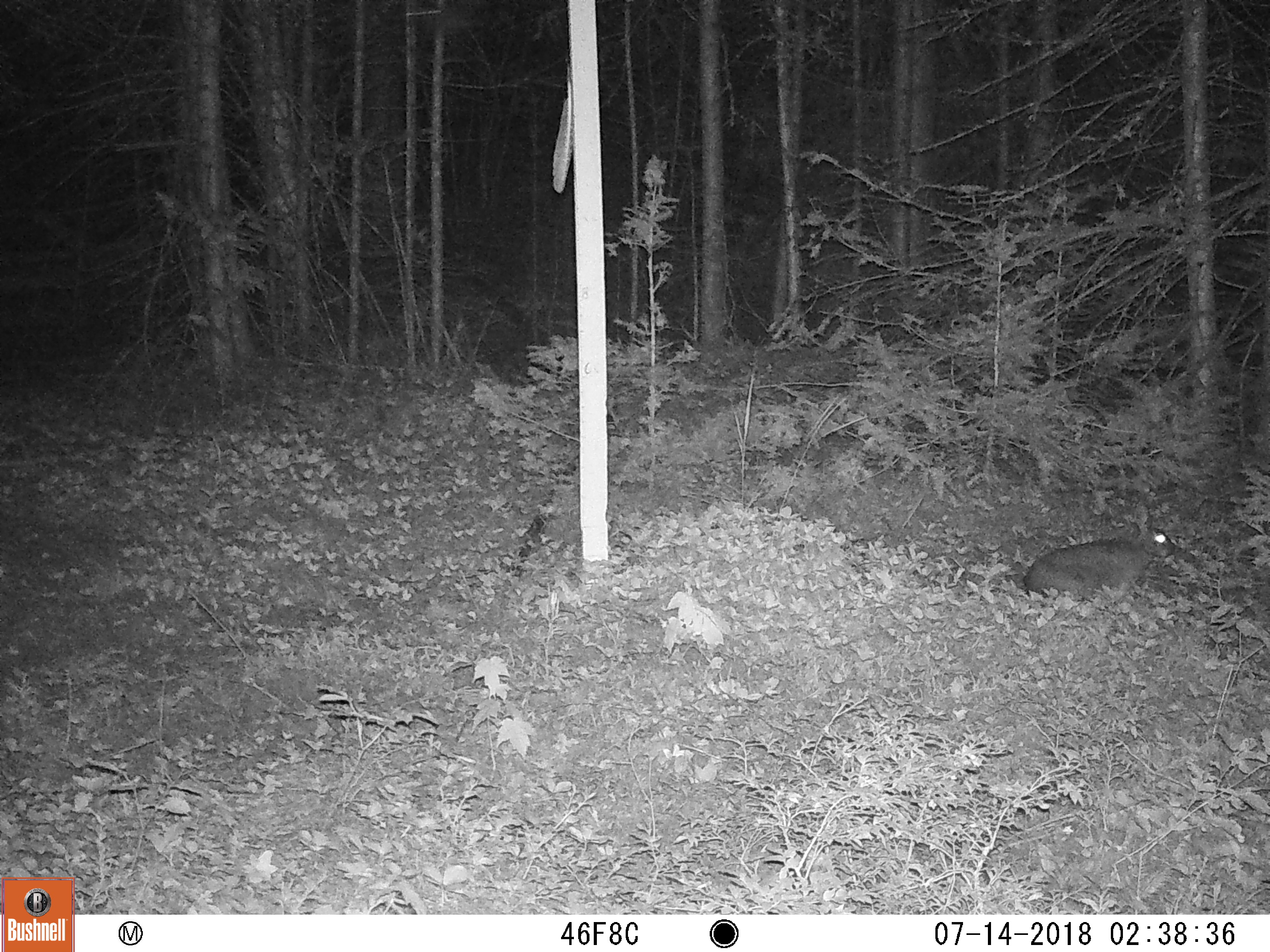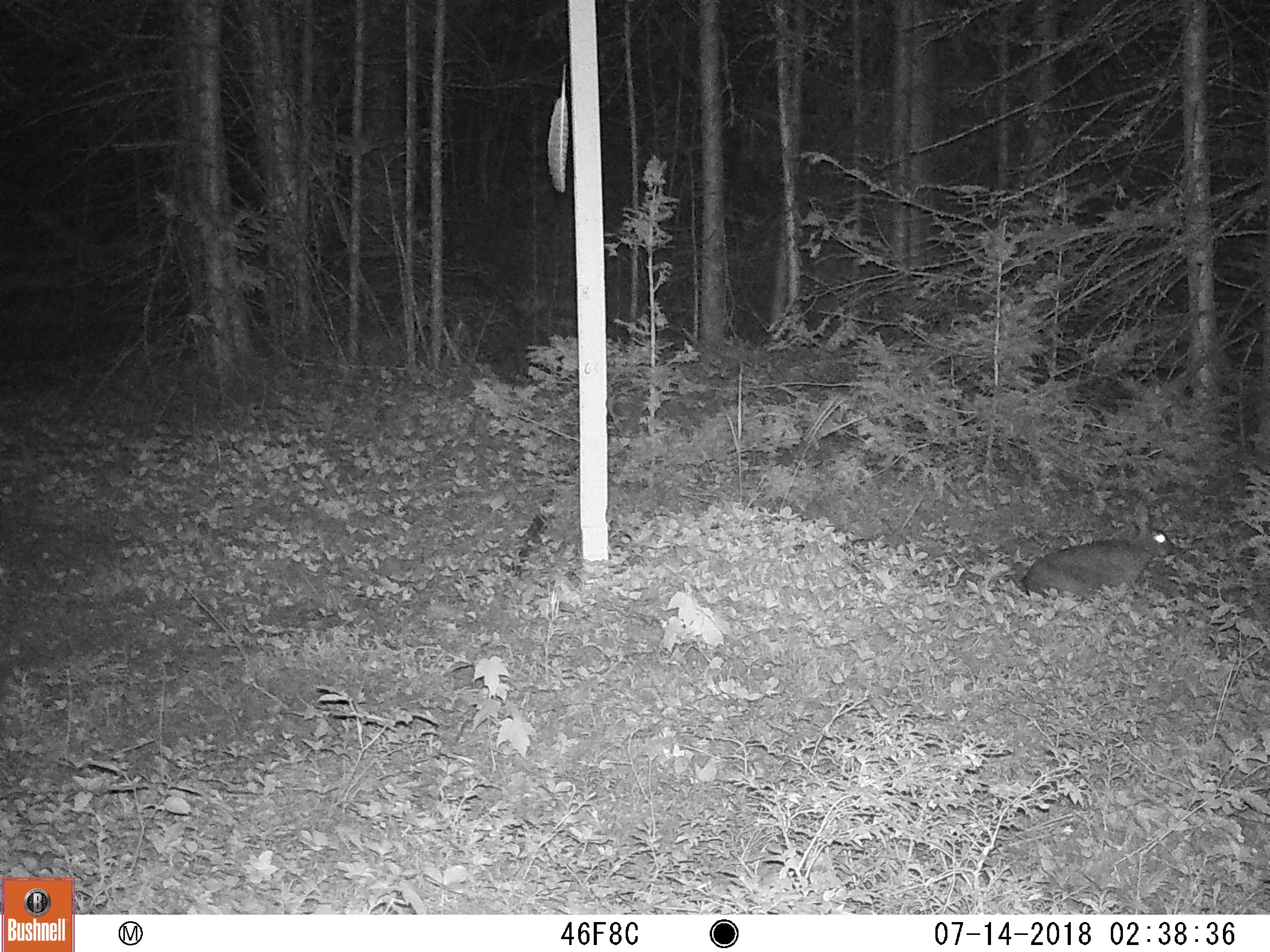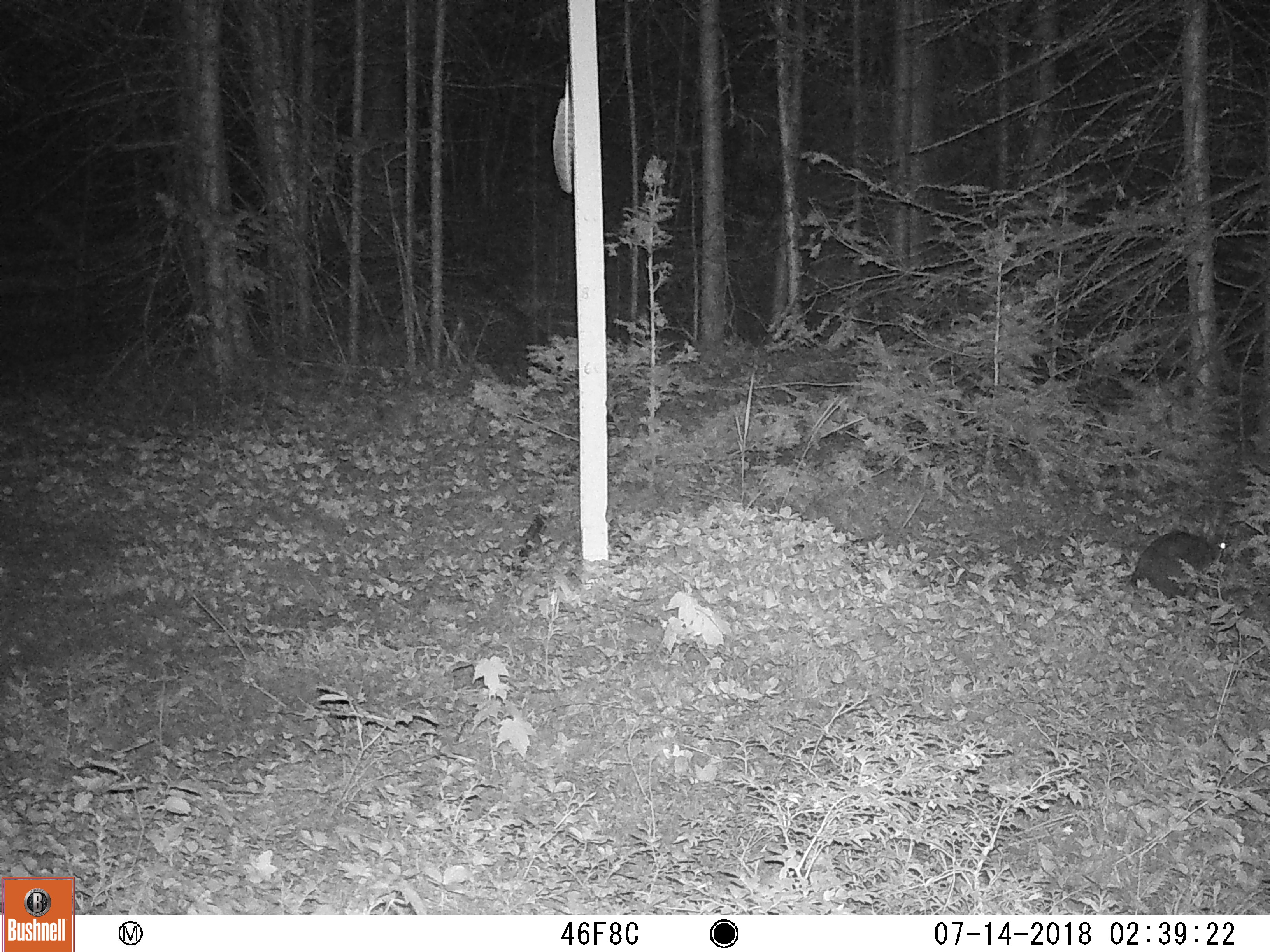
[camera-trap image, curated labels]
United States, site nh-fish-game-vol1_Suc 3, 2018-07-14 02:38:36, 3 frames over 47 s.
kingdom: Animalia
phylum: Chordata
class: Mammalia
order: Lagomorpha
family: Leporidae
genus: Lepus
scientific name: Lepus americanus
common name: snowshoe hare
Snowshoe hare (Lepus americanus).